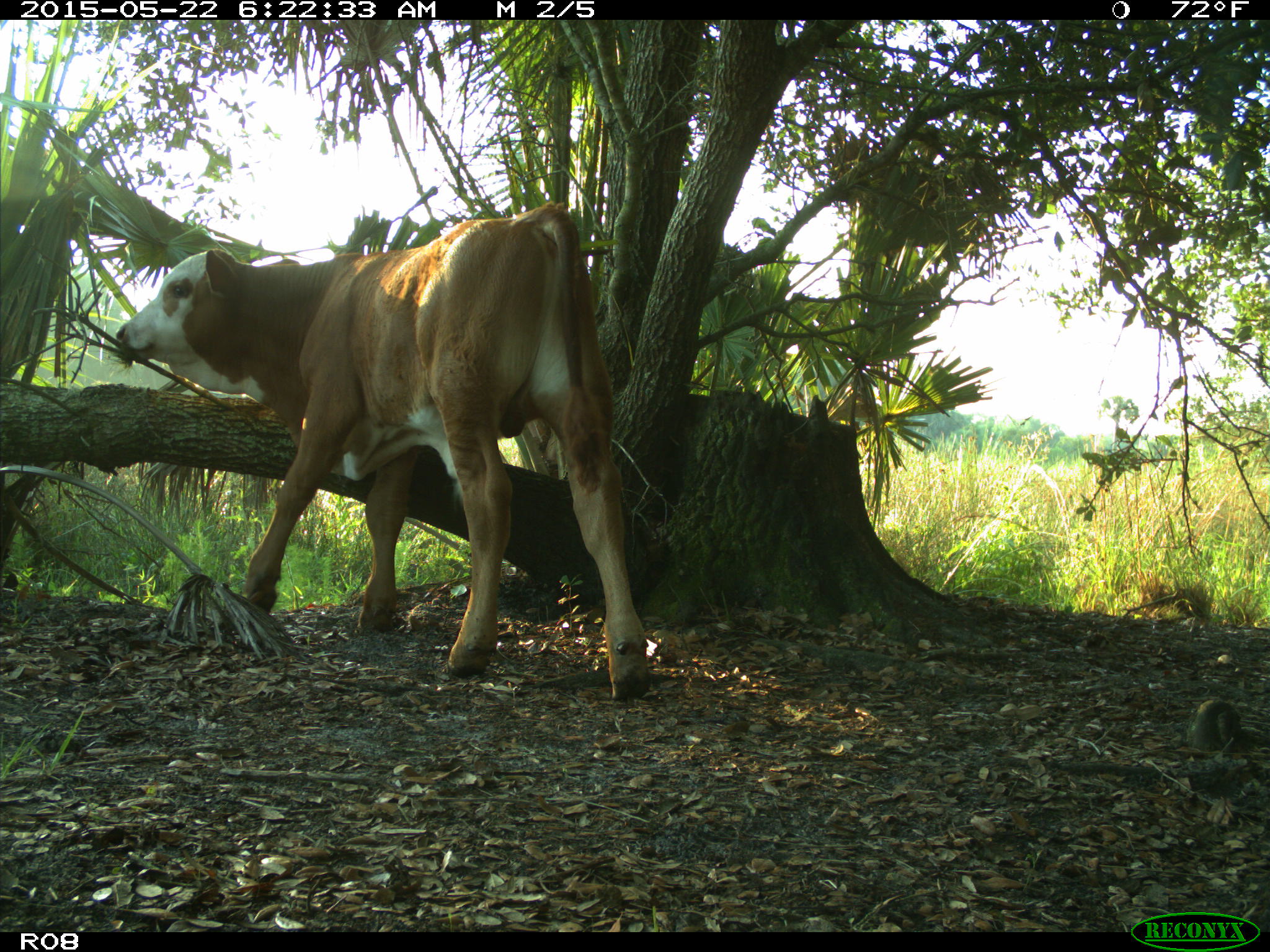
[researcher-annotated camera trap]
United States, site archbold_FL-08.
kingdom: Animalia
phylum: Chordata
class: Mammalia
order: Artiodactyla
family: Bovidae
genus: Bos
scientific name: Bos taurus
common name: domestic cow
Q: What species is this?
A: Bos taurus (domestic cow).